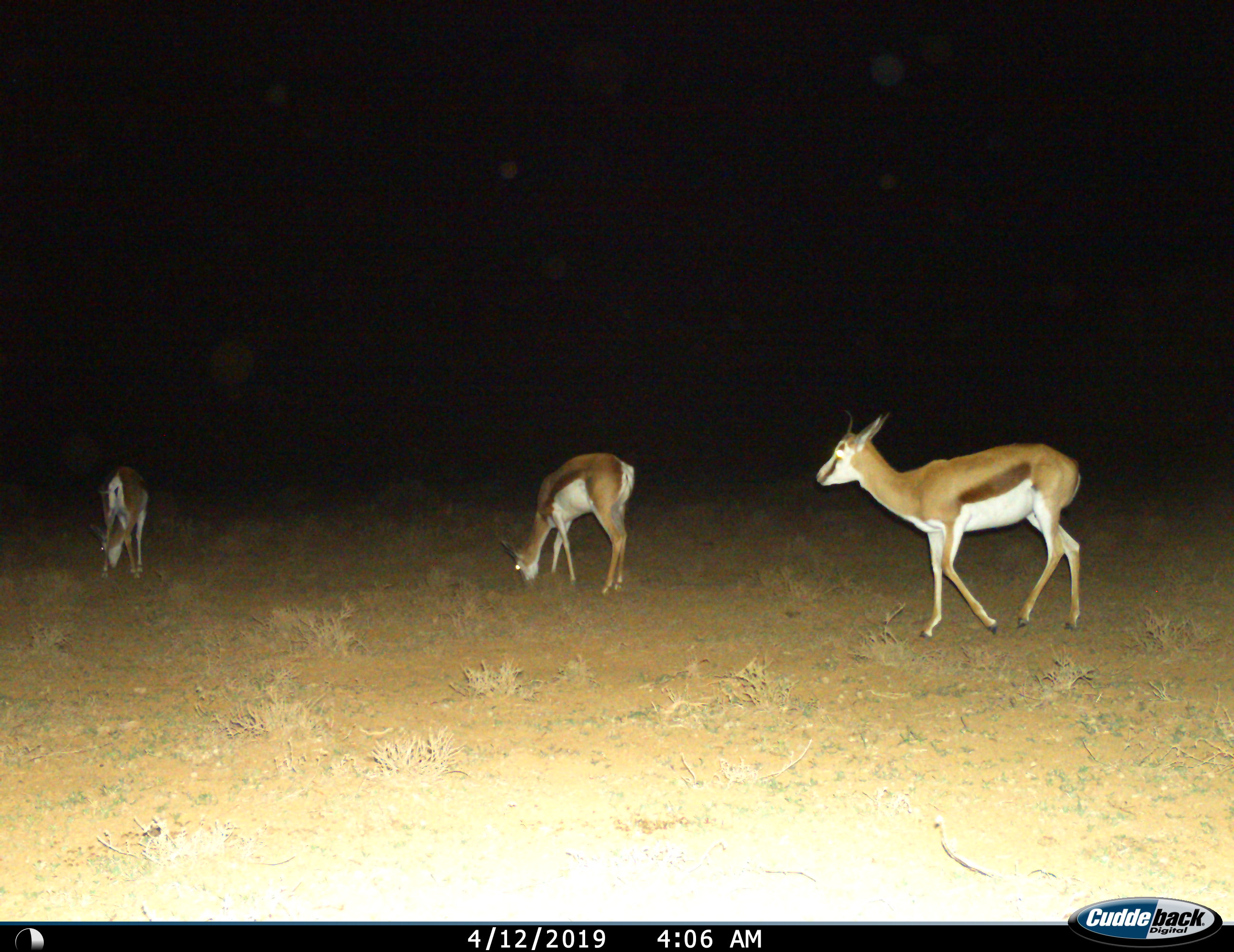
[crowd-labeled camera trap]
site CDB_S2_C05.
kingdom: Animalia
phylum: Chordata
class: Mammalia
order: Artiodactyla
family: Bovidae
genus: Antidorcas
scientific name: Antidorcas marsupialis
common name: springbok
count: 3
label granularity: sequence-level